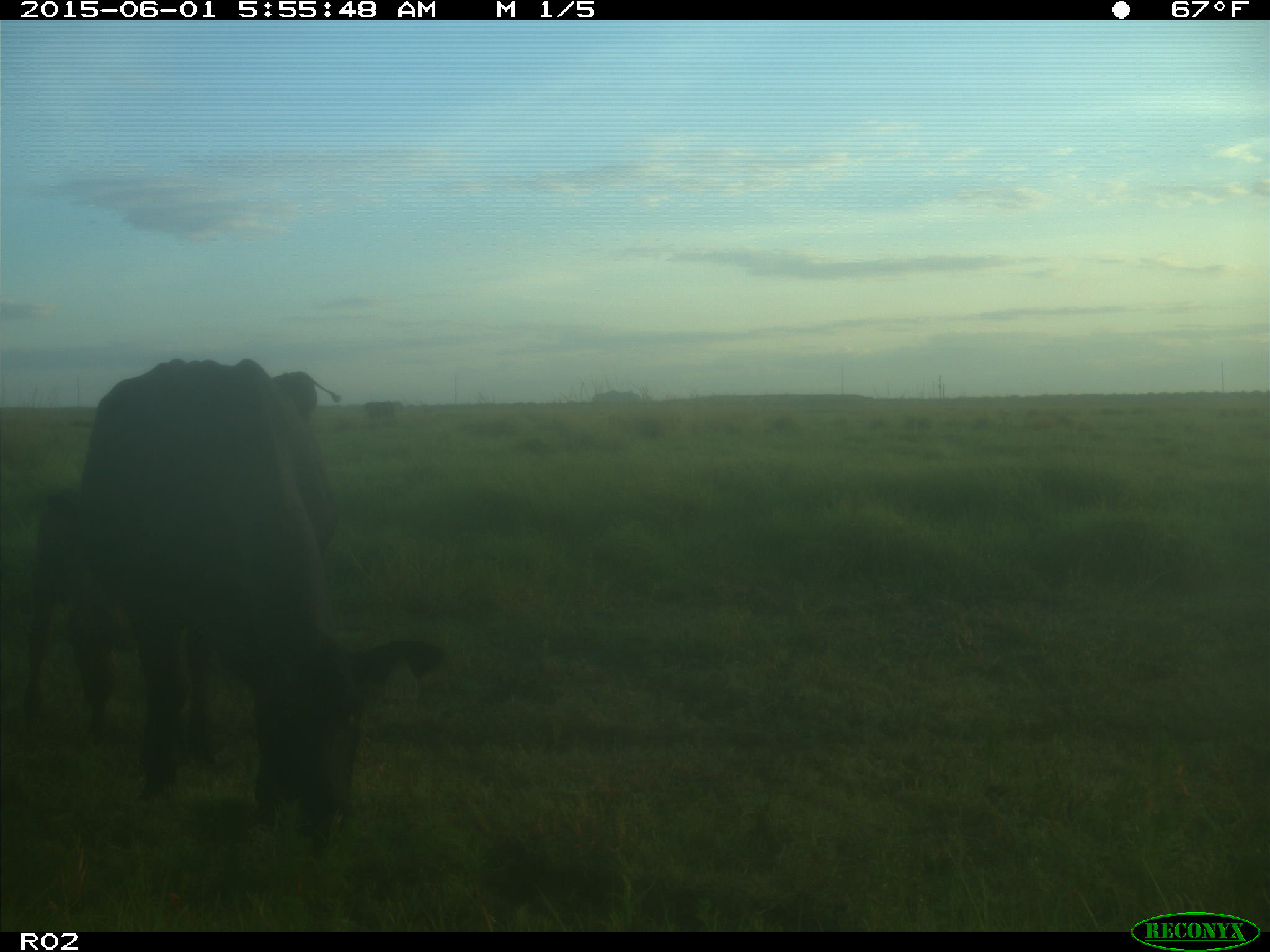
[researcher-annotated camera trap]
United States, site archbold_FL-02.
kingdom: Animalia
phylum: Chordata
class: Mammalia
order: Artiodactyla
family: Bovidae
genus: Bos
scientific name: Bos taurus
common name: domestic cow